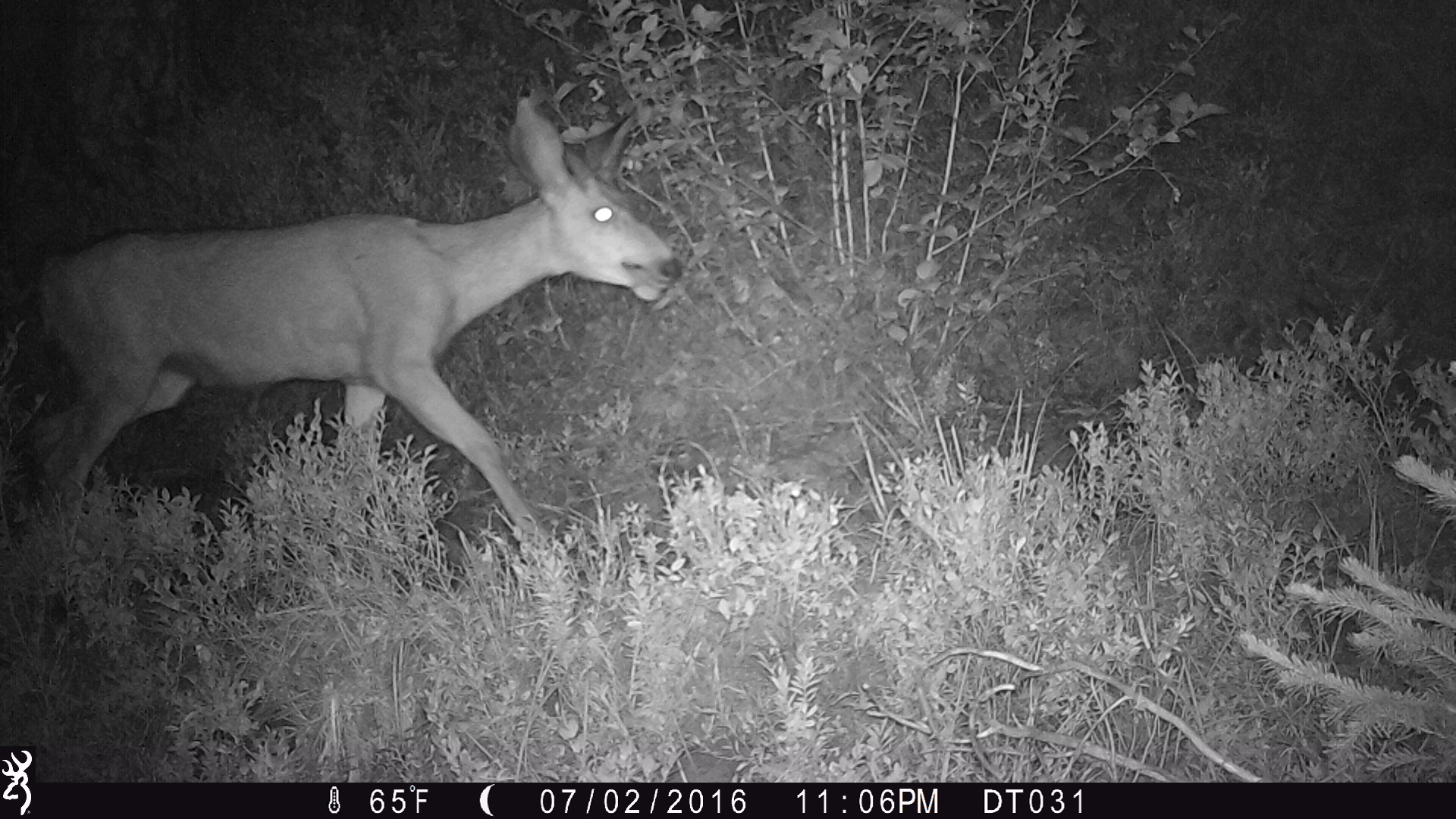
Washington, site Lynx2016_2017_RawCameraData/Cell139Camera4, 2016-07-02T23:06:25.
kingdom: Animalia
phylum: Chordata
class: Mammalia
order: Artiodactyla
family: Cervidae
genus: Odocoileus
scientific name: Odocoileus hemionus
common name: mule deer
Odocoileus hemionus (mule deer). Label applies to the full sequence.